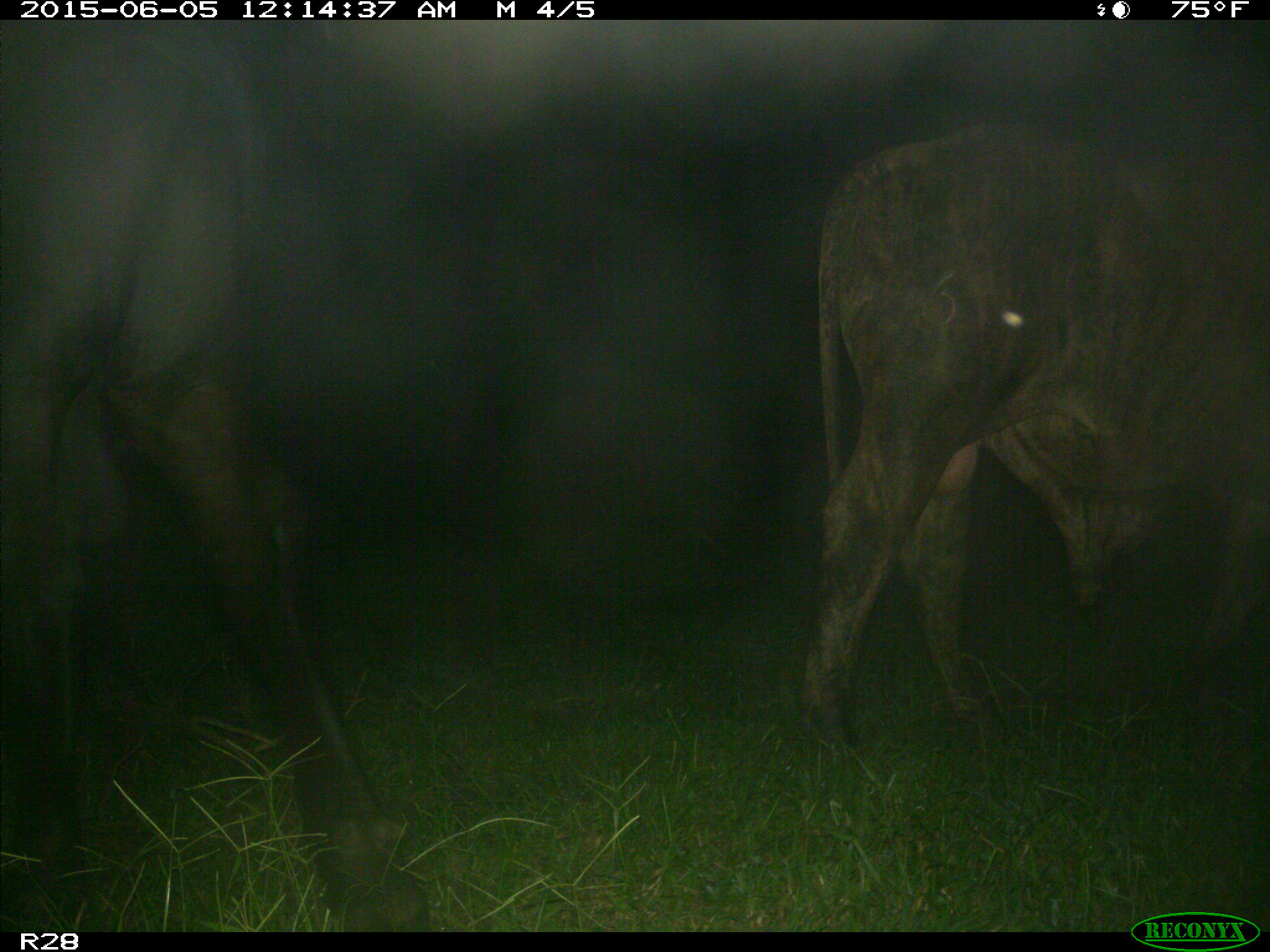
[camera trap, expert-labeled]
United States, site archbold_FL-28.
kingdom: Animalia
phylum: Chordata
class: Mammalia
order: Artiodactyla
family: Bovidae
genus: Bos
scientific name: Bos taurus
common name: domestic cow